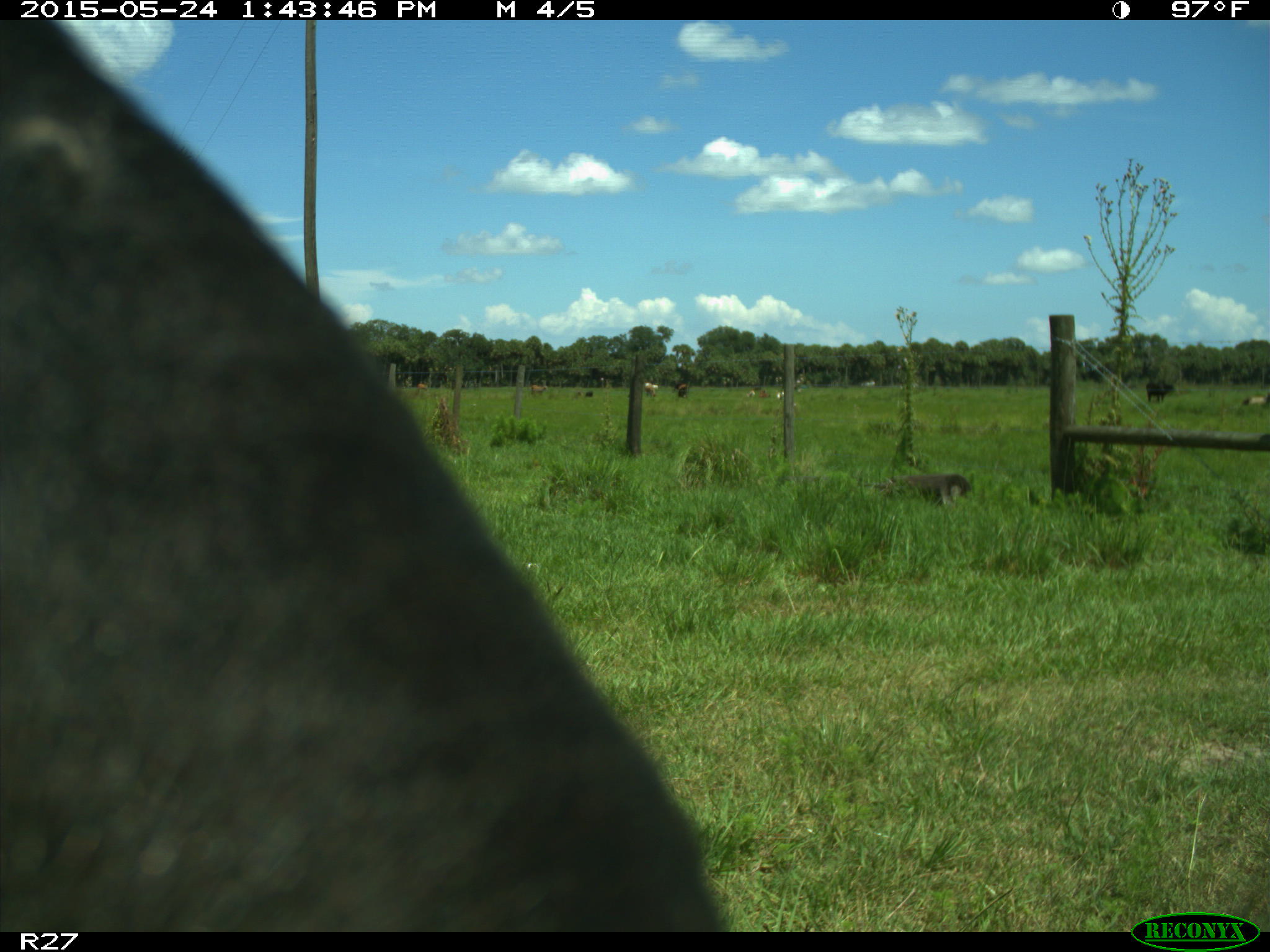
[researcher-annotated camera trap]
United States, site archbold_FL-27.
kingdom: Animalia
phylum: Chordata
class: Mammalia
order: Artiodactyla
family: Bovidae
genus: Bos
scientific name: Bos taurus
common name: domestic cow